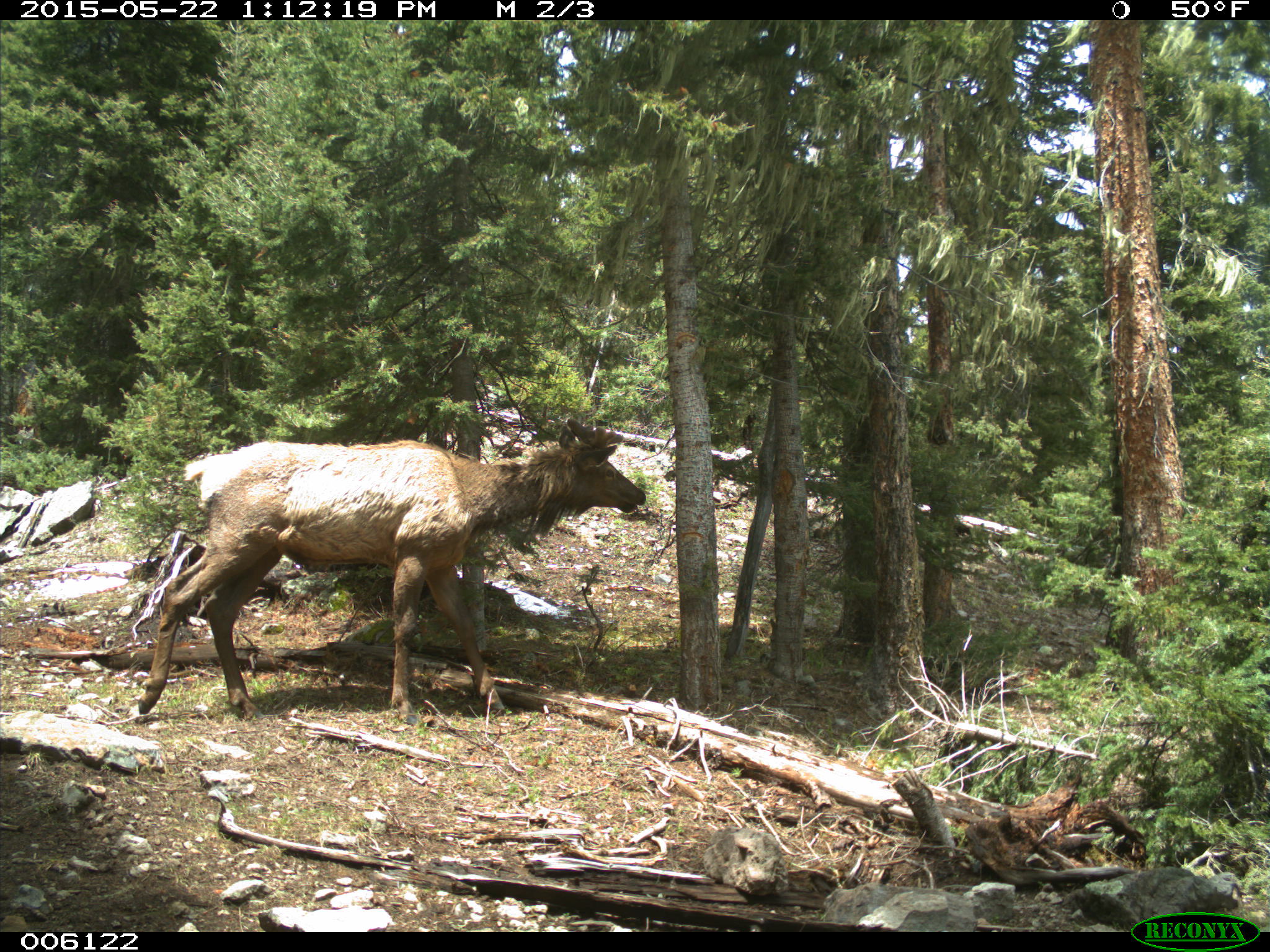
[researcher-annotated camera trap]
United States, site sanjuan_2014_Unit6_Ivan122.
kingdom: Animalia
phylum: Chordata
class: Mammalia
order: Artiodactyla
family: Cervidae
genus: Cervus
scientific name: Cervus elaphus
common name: red deer